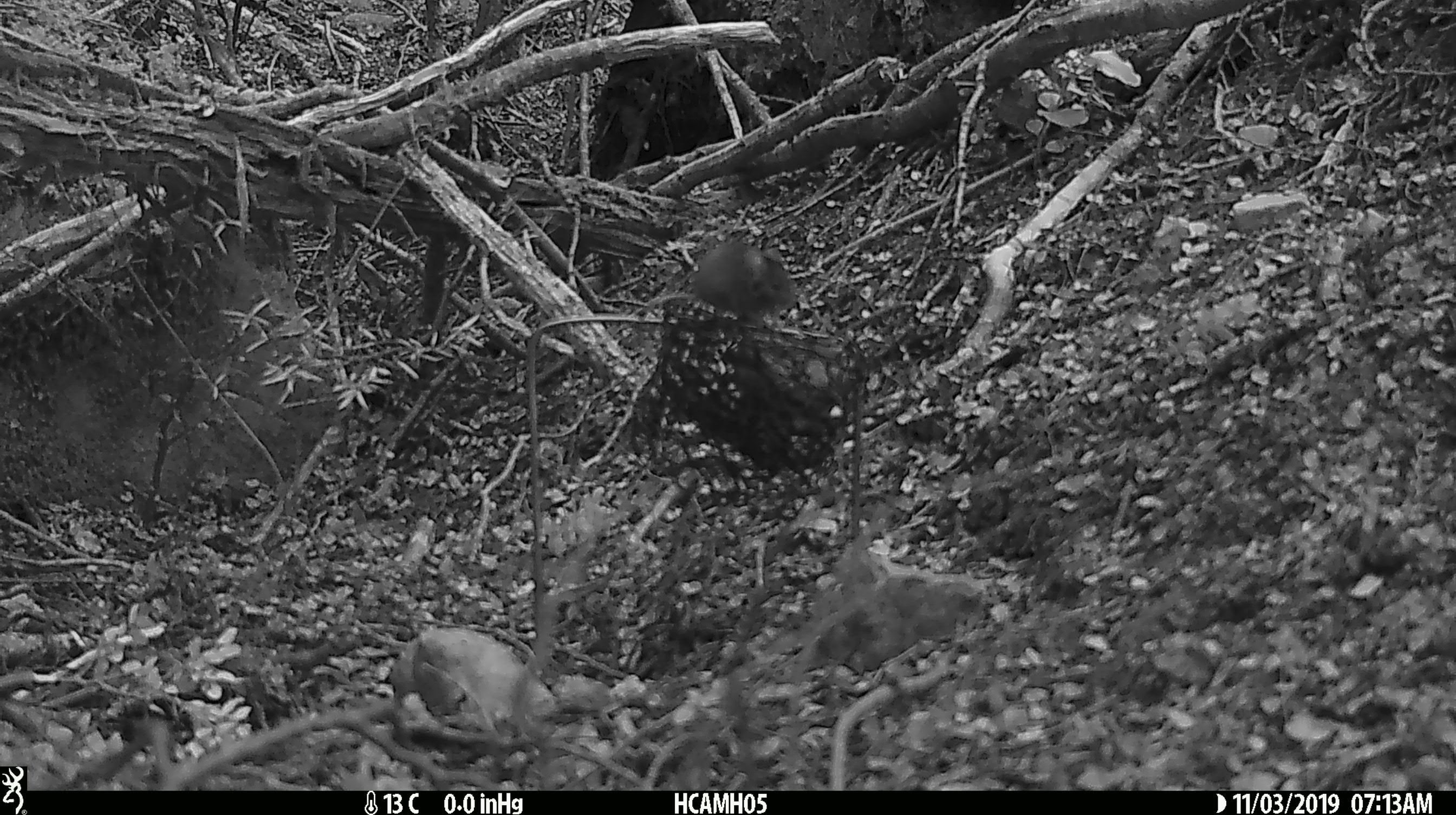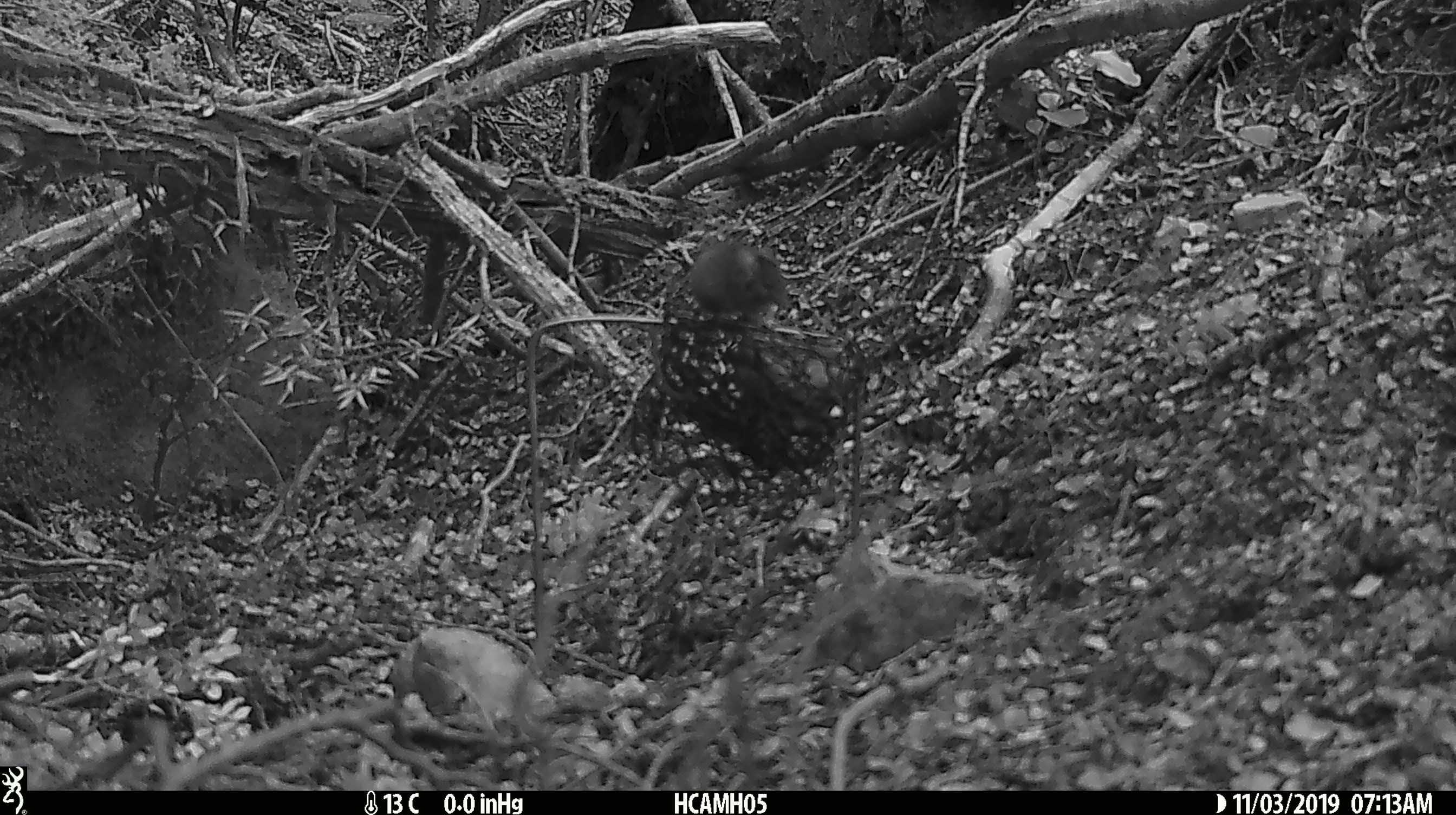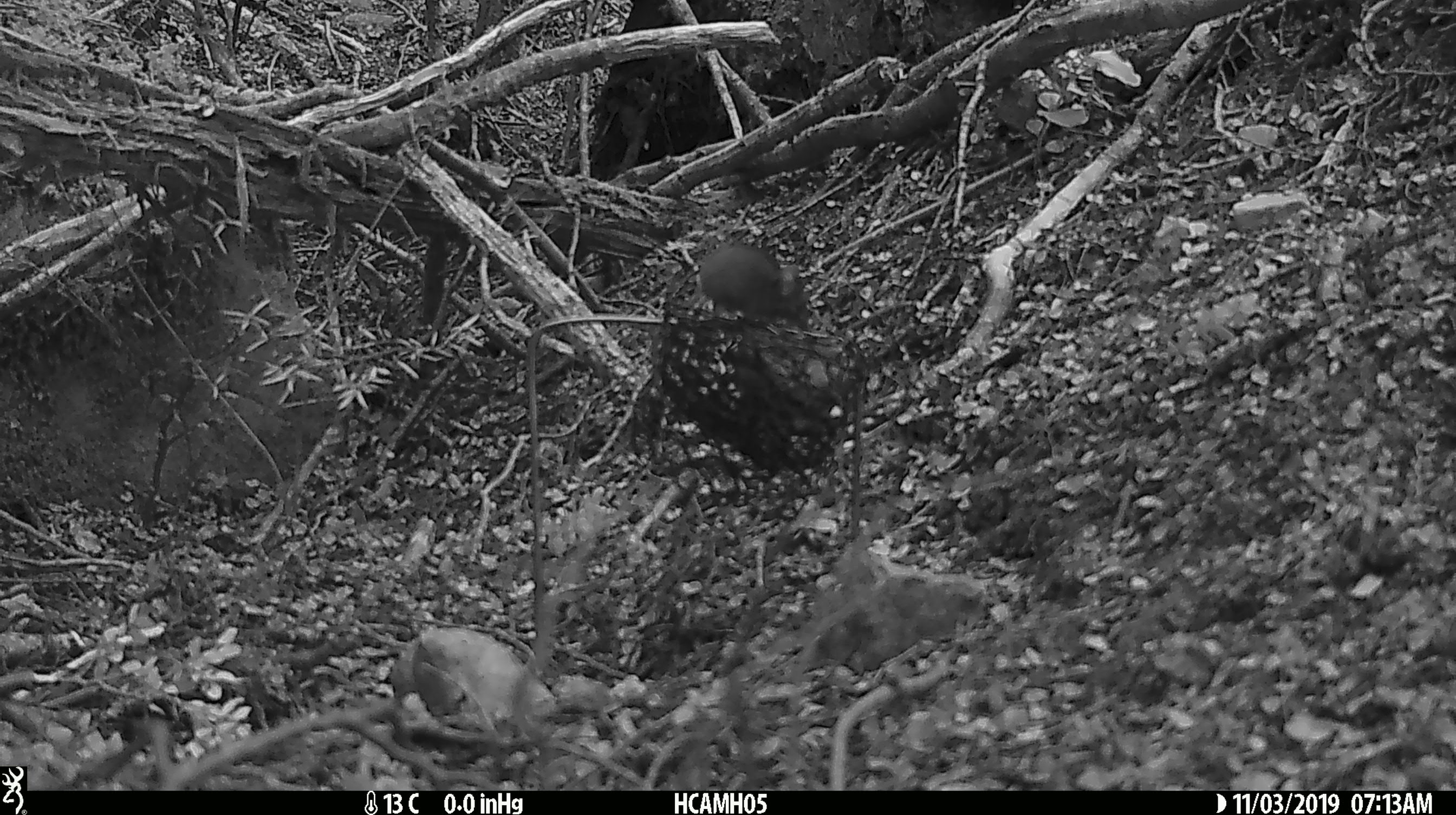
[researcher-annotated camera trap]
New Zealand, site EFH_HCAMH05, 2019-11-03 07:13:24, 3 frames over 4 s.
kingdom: Animalia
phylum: Chordata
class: Mammalia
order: Rodentia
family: Muridae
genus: Mus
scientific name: Mus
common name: mouse